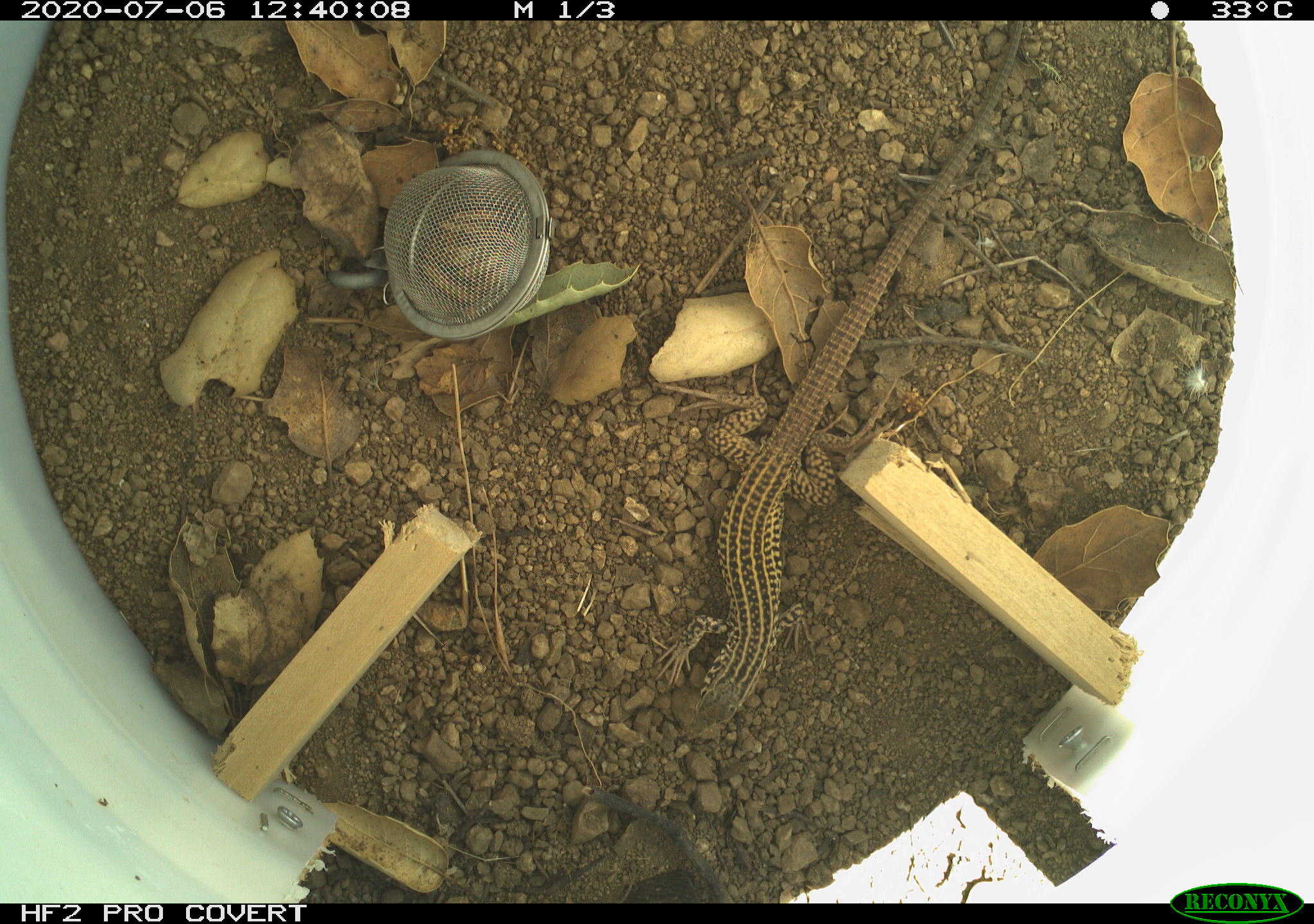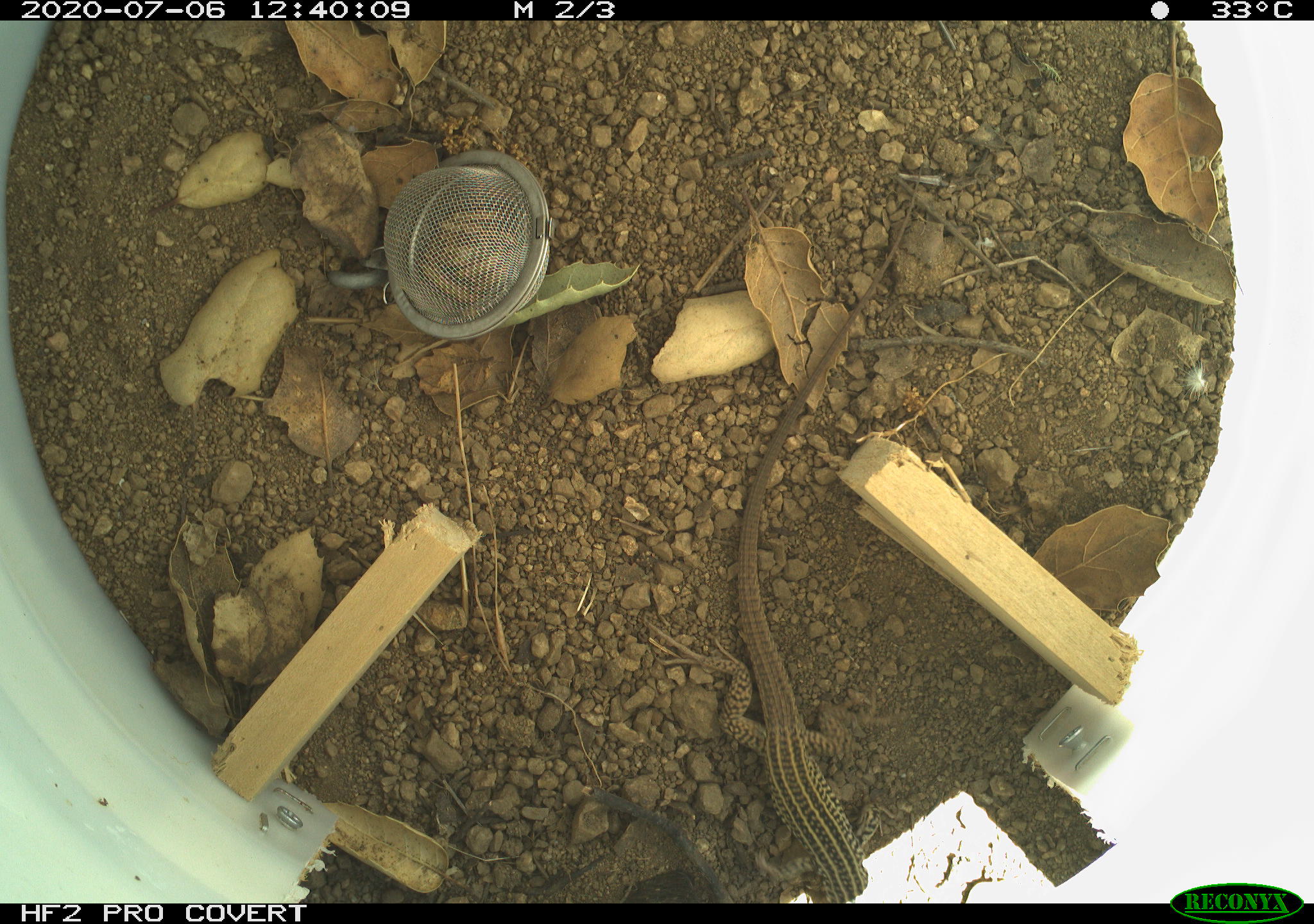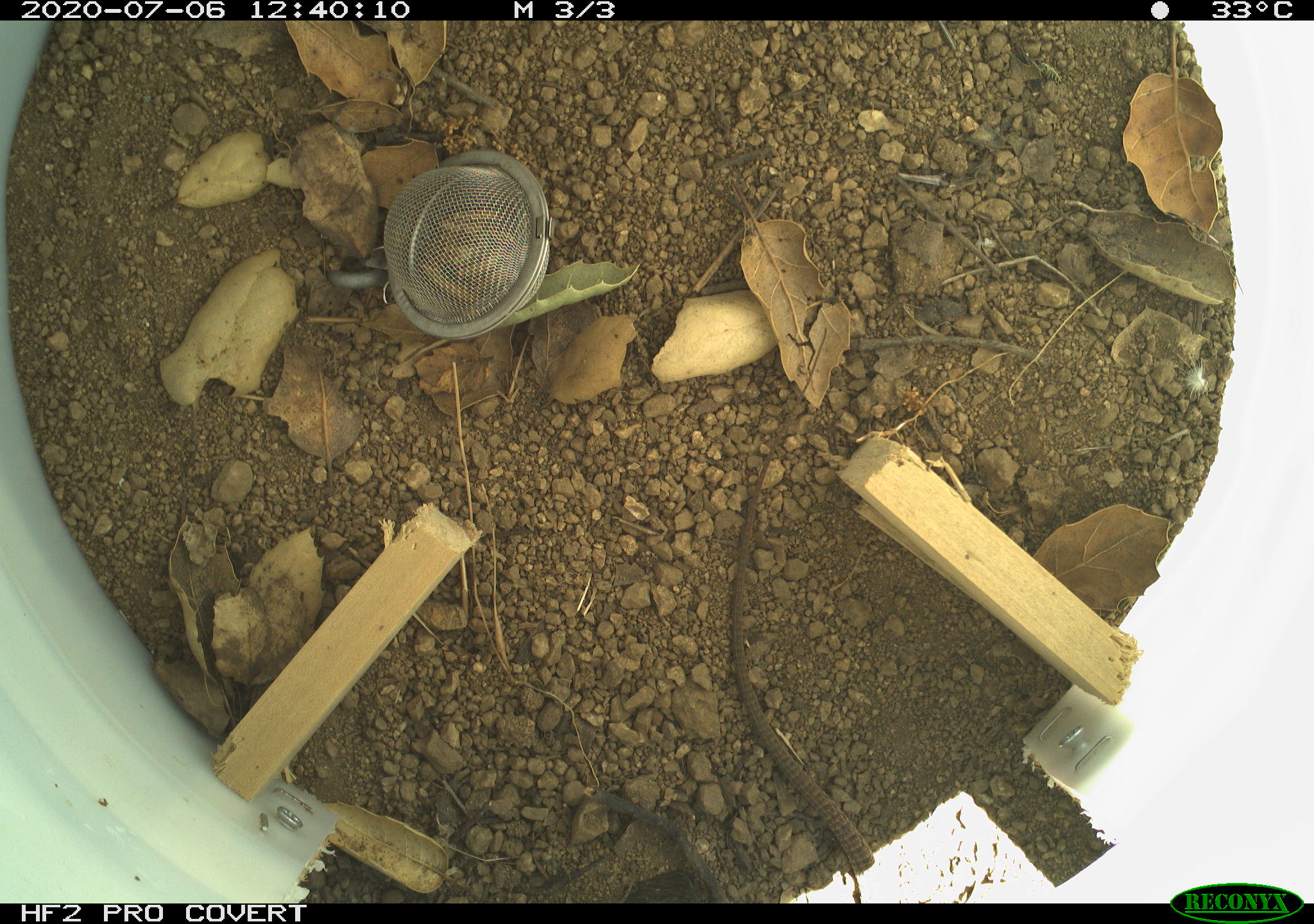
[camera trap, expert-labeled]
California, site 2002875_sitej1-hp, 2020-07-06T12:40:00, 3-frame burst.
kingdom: Animalia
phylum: Chordata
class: Reptilia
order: Squamata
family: Teiidae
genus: Aspidoscelis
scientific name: Aspidoscelis tigris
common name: western whiptail